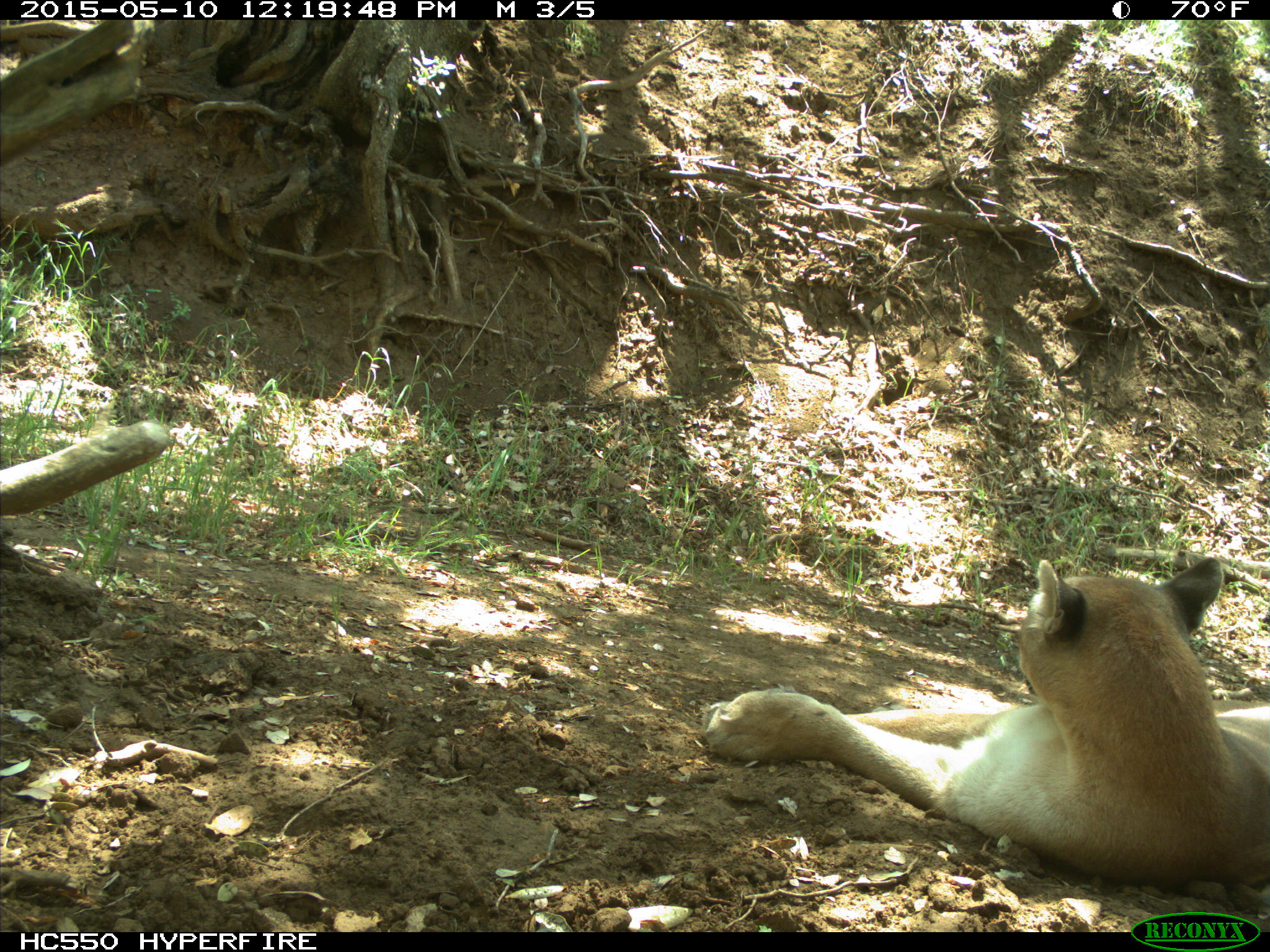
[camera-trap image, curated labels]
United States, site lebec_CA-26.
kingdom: Animalia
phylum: Chordata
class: Mammalia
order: Carnivora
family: Felidae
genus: Puma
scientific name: Puma concolor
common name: mountain lion